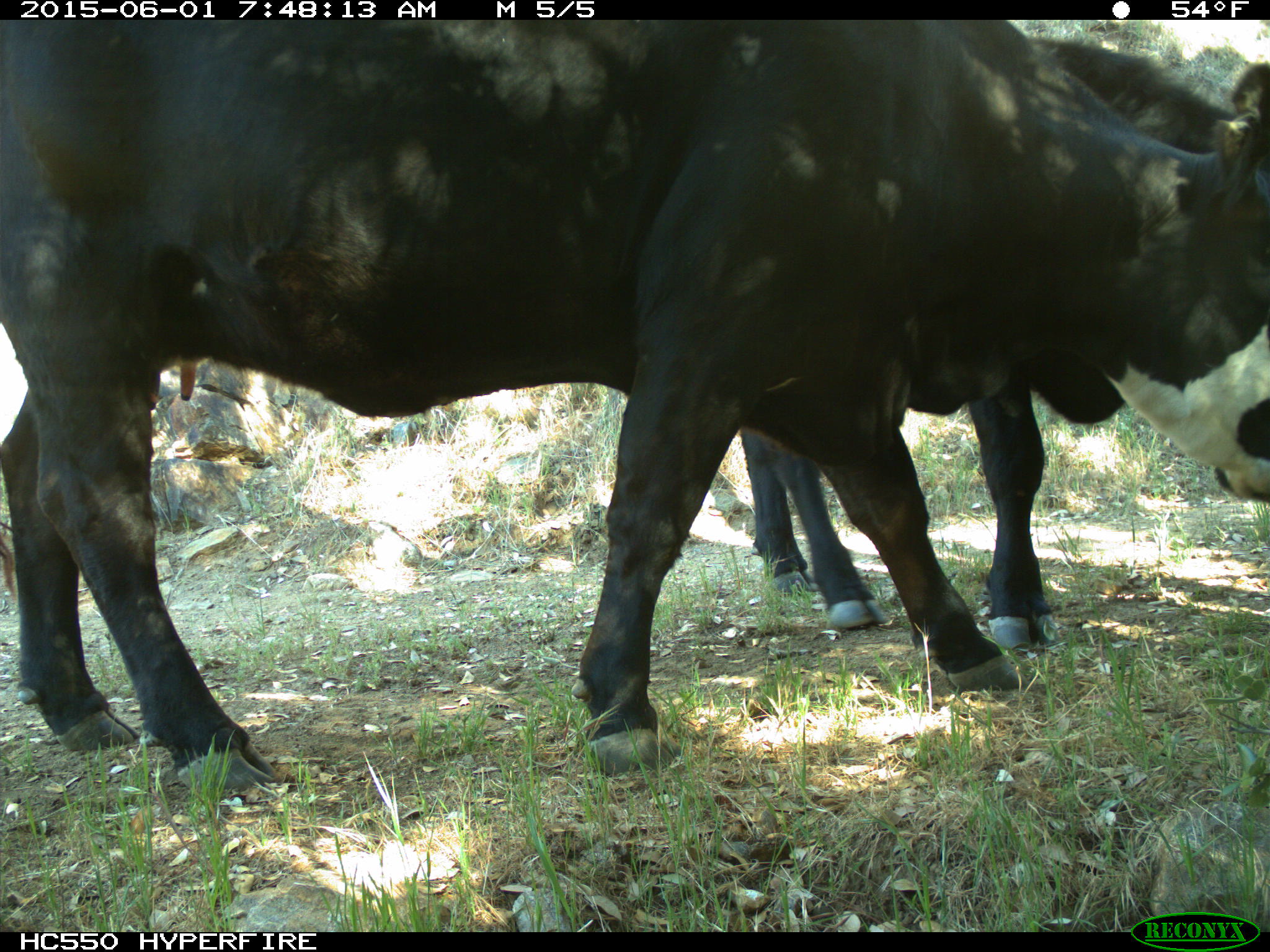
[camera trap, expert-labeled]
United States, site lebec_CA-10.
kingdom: Animalia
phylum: Chordata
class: Mammalia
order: Artiodactyla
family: Bovidae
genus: Bos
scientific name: Bos taurus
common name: domestic cow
Bos taurus (domestic cow).